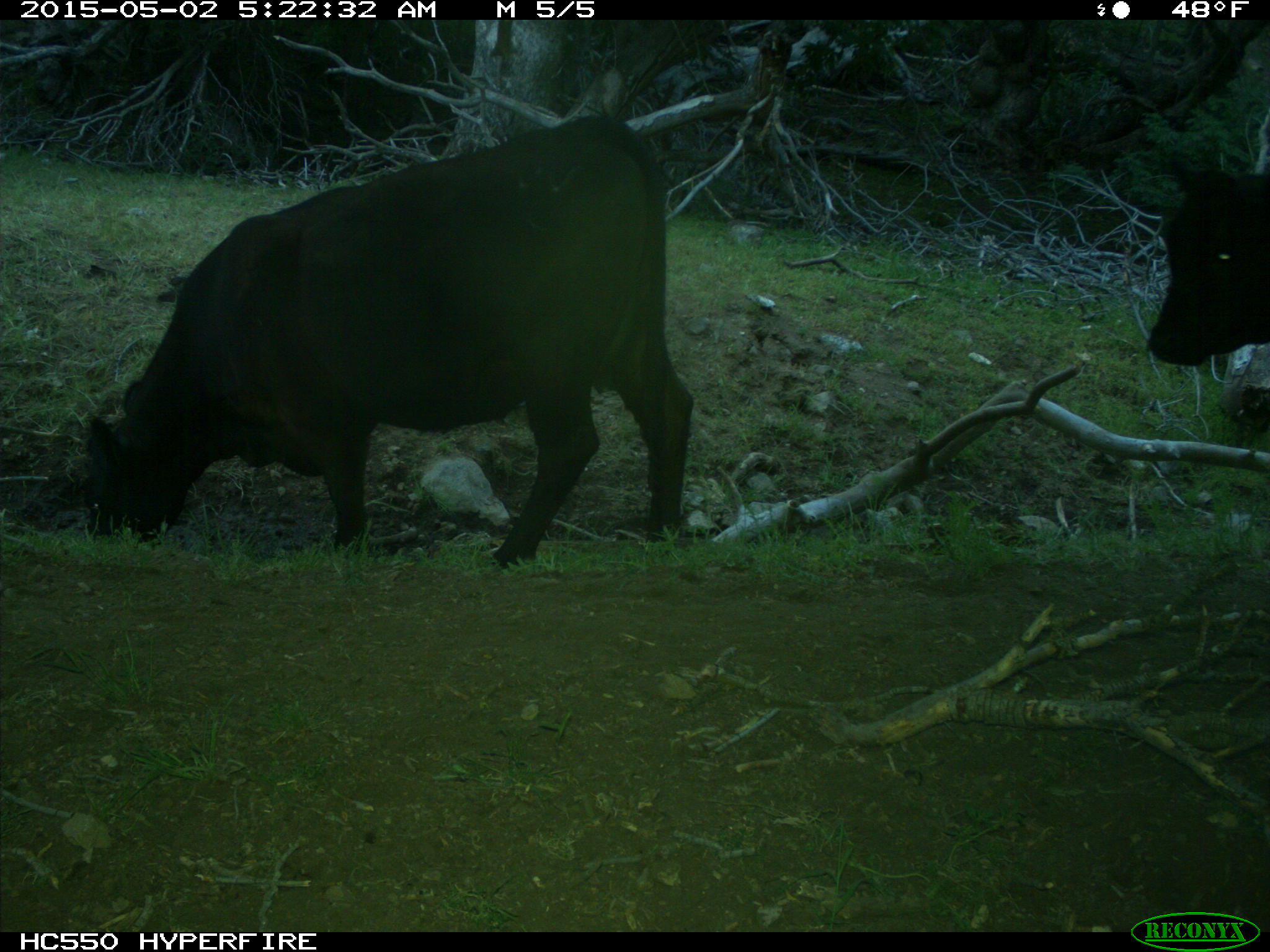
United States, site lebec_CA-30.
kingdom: Animalia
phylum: Chordata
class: Mammalia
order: Artiodactyla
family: Bovidae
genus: Bos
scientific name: Bos taurus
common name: domestic cow